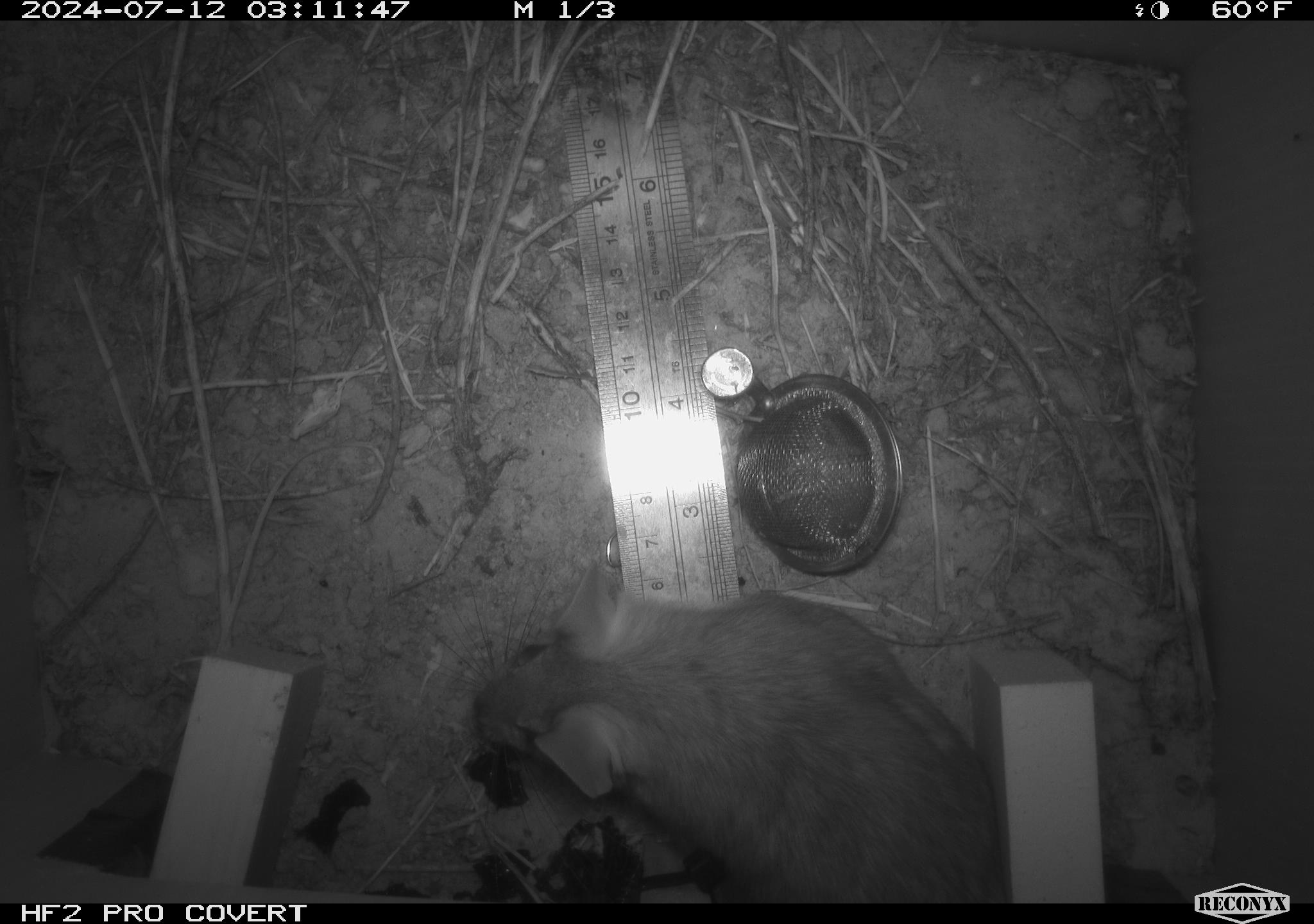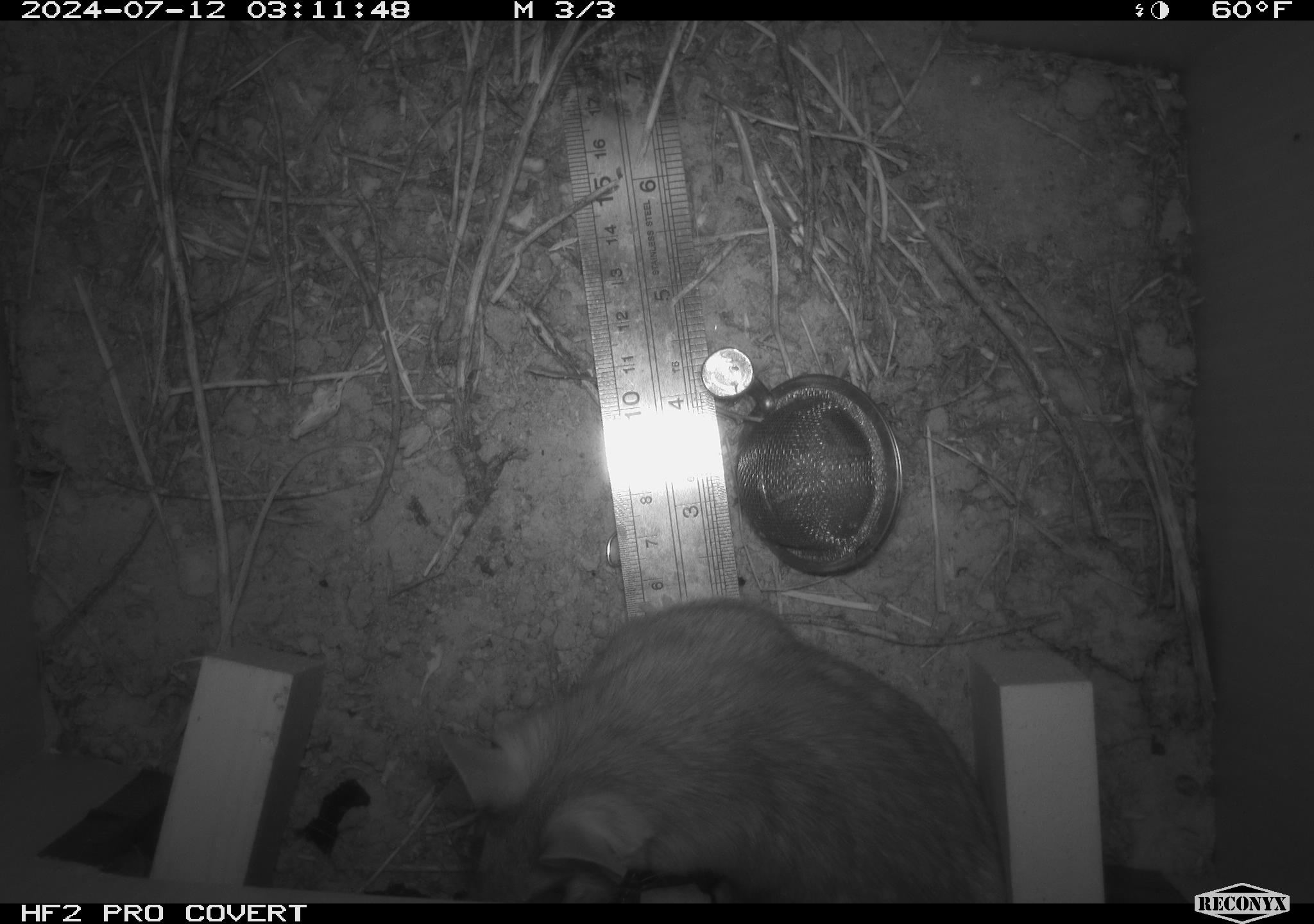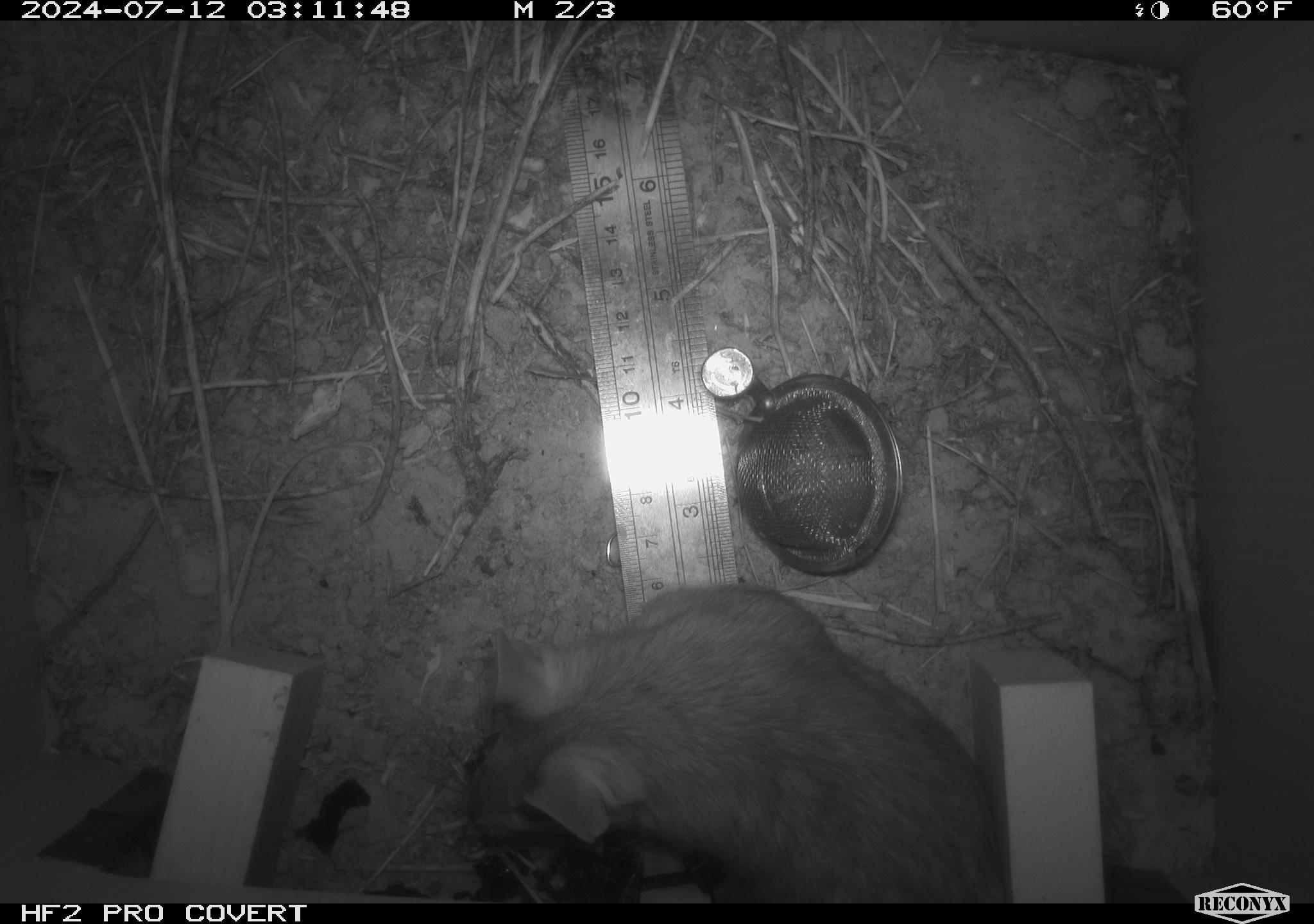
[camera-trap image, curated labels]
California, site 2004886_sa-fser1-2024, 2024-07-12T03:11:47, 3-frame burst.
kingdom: Animalia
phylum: Chordata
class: Mammalia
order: Rodentia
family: Cricetidae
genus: Neotoma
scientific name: Neotoma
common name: pack rat or woodrat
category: neotoma species